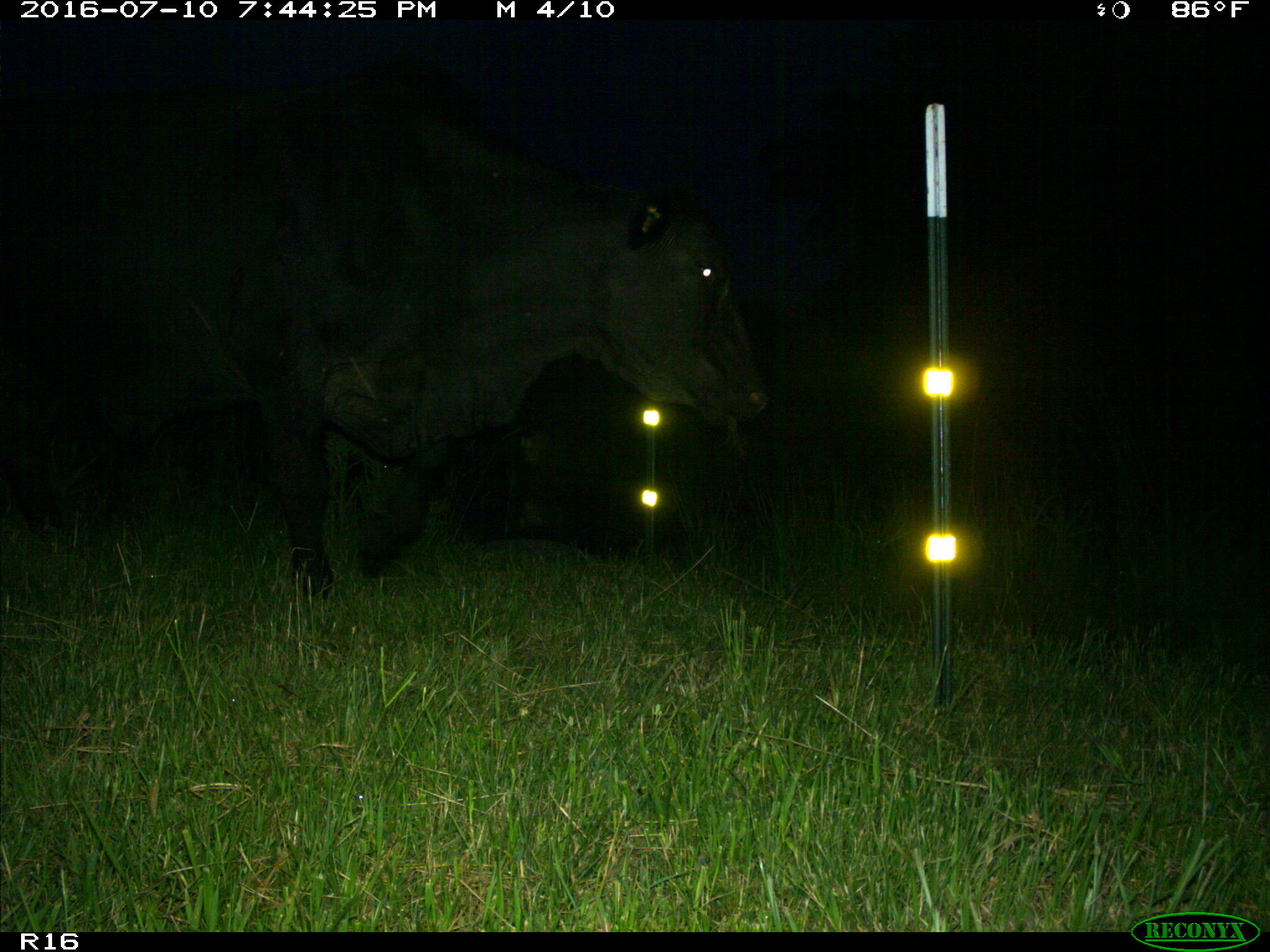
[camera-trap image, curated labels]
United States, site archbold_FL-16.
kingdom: Animalia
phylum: Chordata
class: Mammalia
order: Artiodactyla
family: Bovidae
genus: Bos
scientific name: Bos taurus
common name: domestic cow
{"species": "Bos taurus (domestic cow)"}